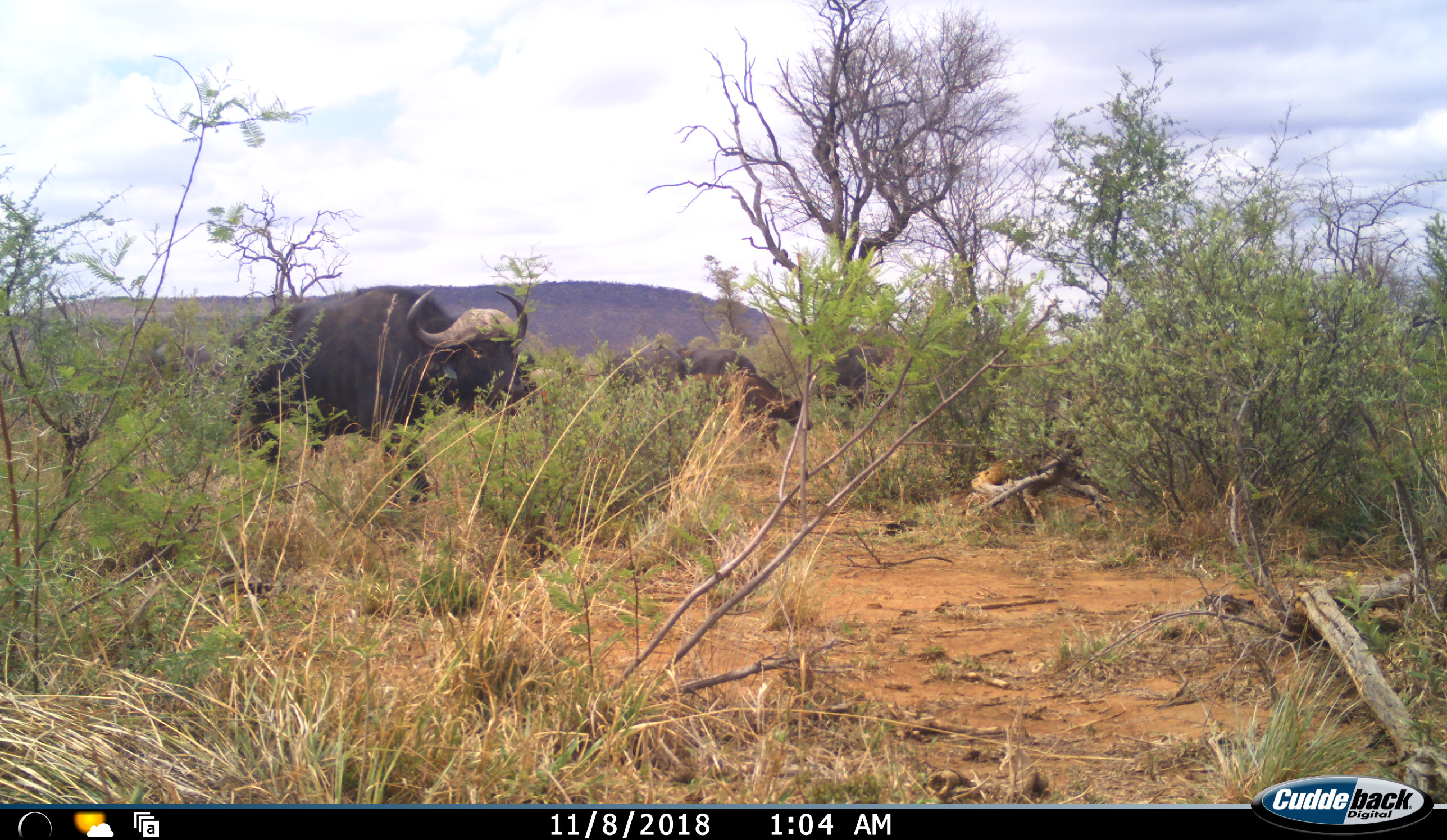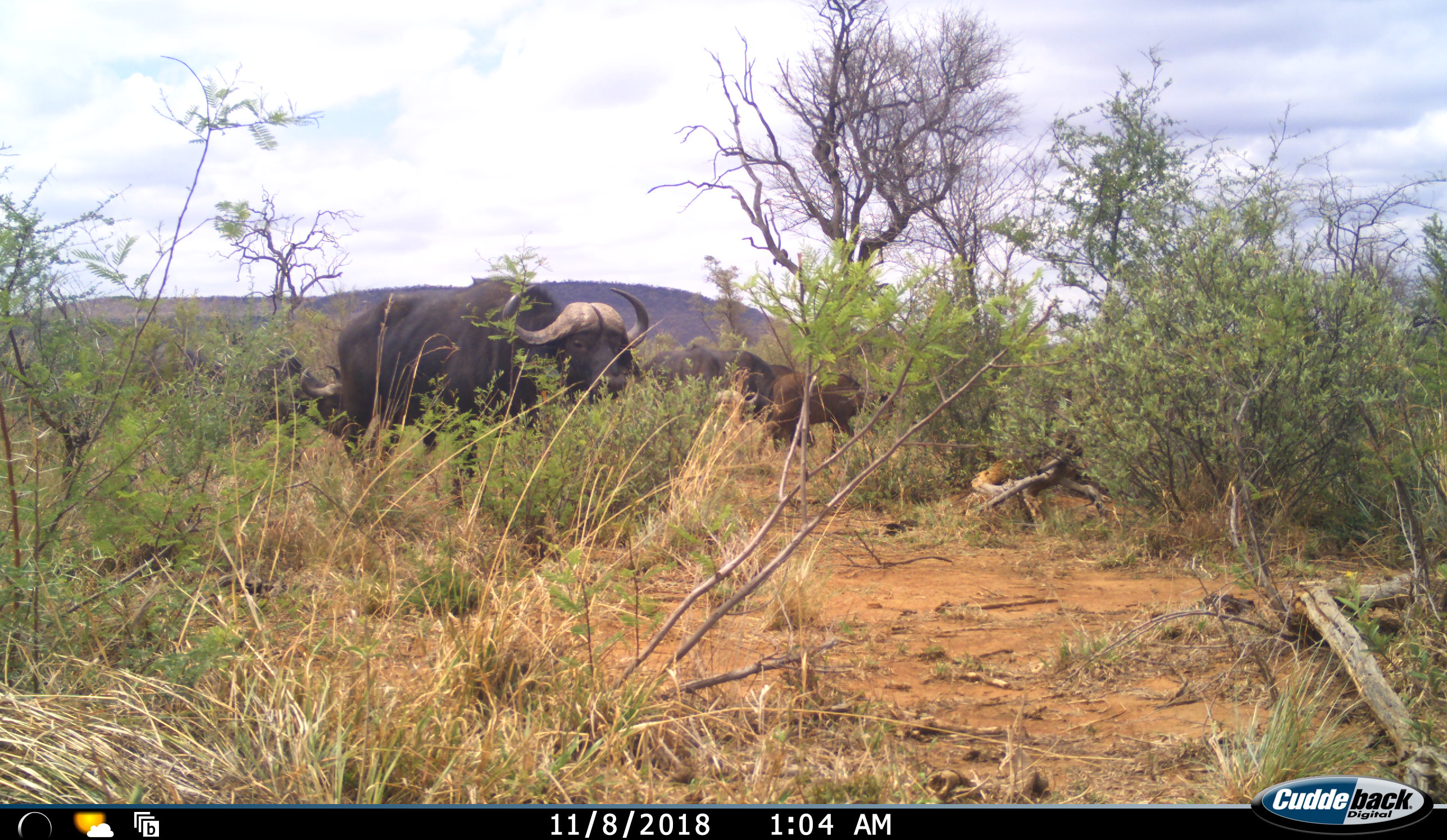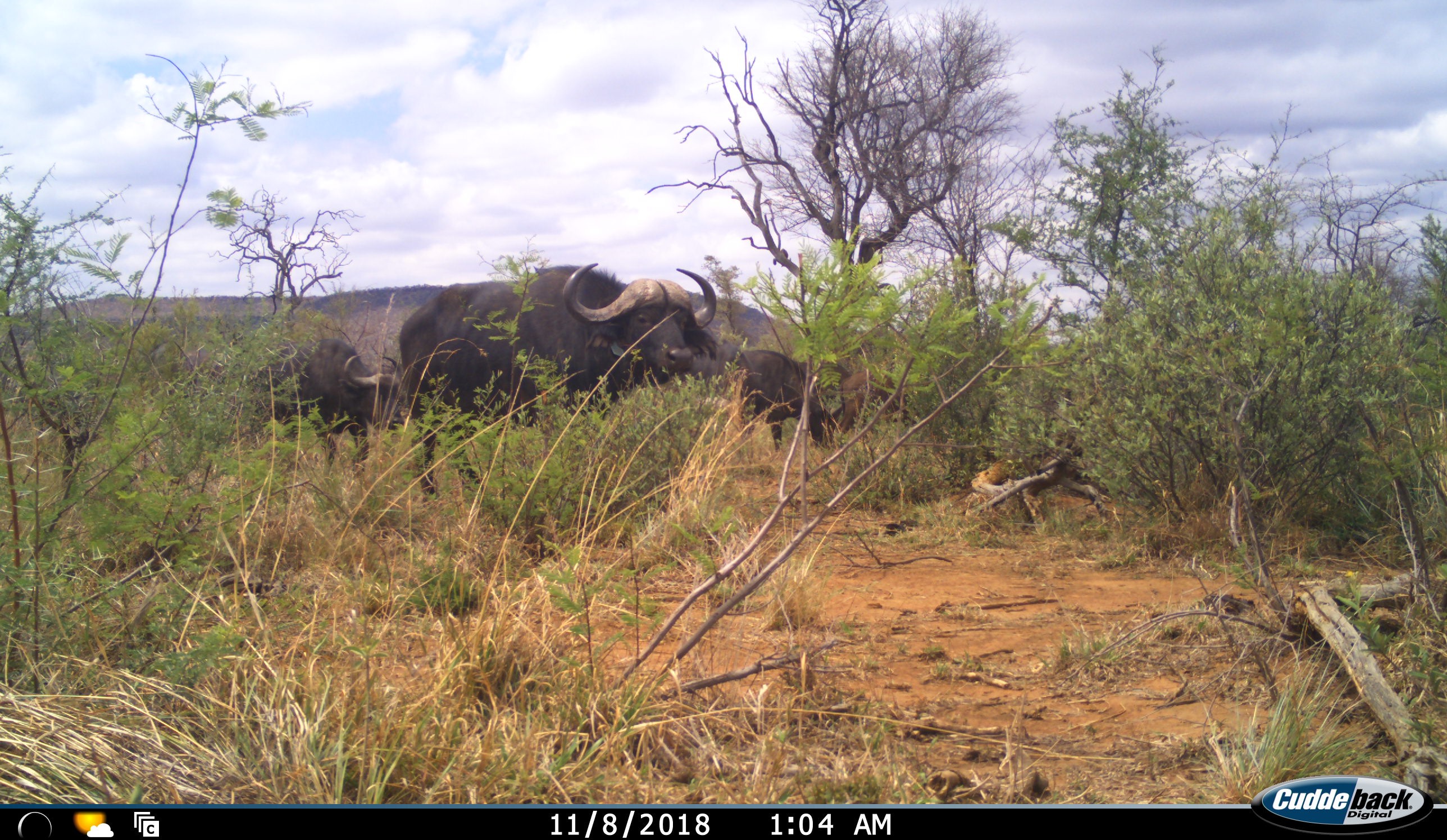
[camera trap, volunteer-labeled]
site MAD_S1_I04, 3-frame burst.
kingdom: Animalia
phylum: Chordata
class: Mammalia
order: Artiodactyla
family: Bovidae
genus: Syncerus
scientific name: Syncerus caffer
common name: african buffalo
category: buffalo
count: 5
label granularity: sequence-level